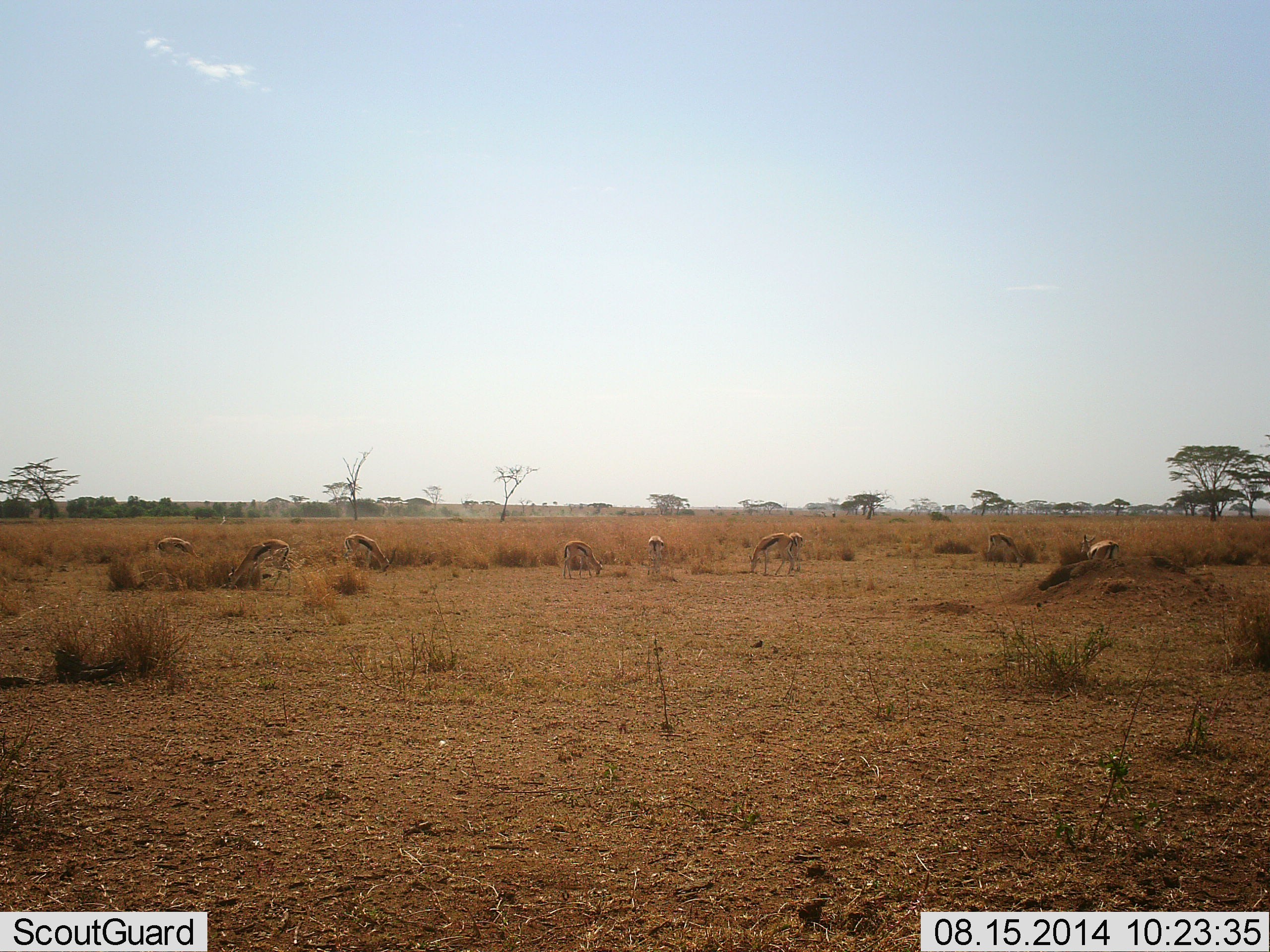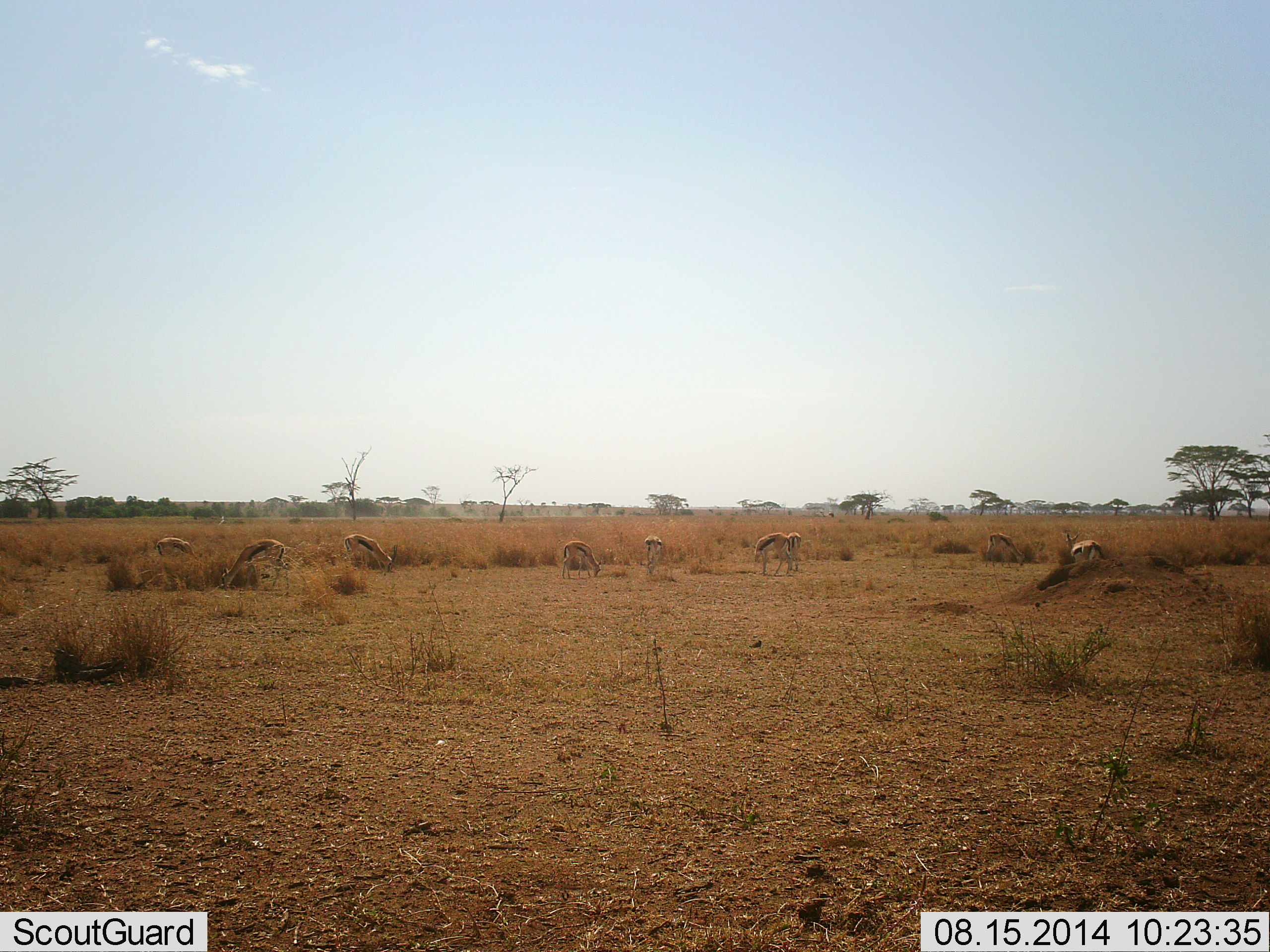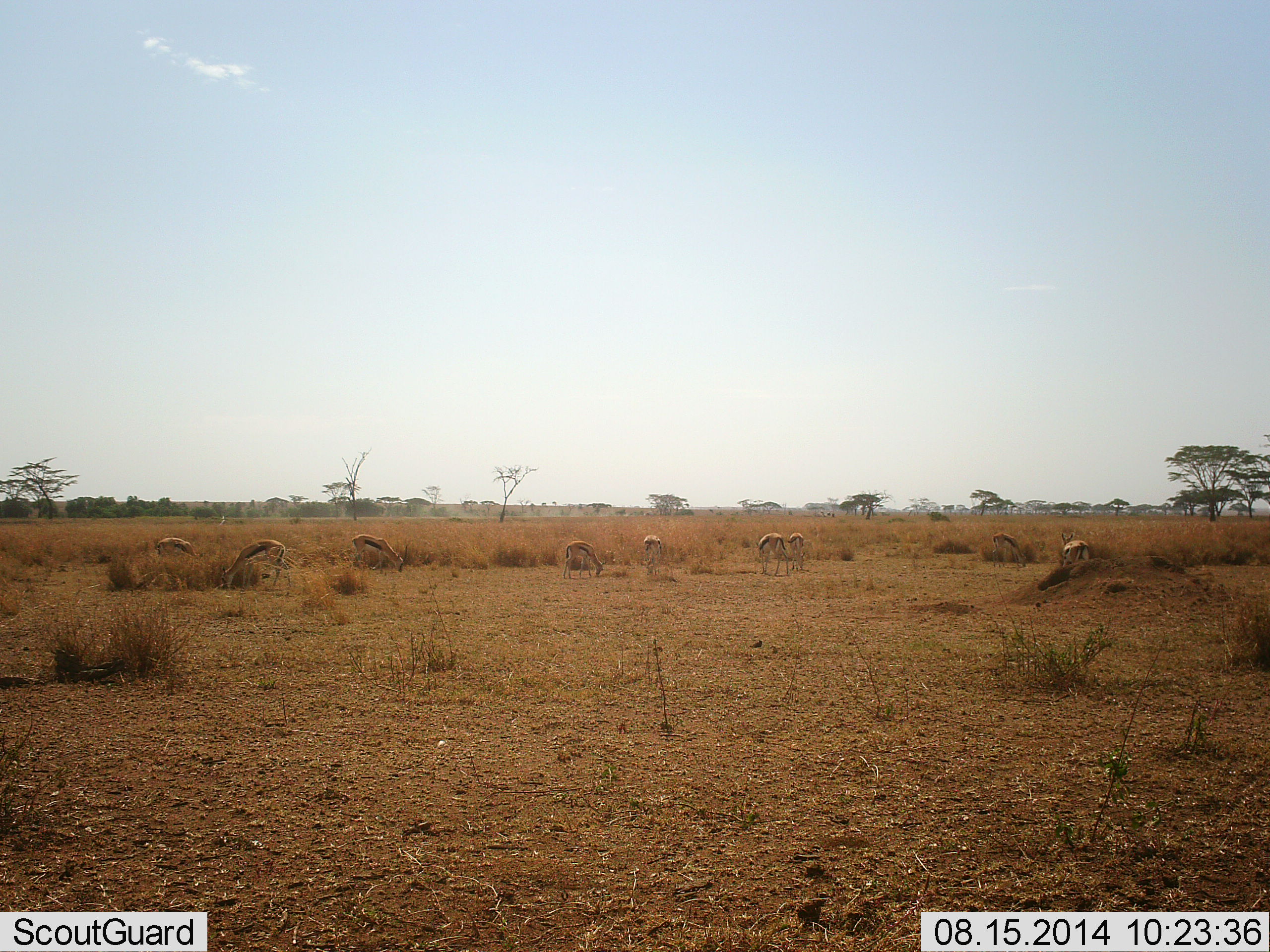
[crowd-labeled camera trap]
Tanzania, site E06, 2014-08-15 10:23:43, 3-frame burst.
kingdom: Animalia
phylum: Chordata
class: Mammalia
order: Artiodactyla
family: Bovidae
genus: Eudorcas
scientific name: Eudorcas thomsonii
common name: thomson's gazelle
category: gazellethomsons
Gazellethomsons (thomson's gazelle) (Eudorcas thomsonii), count 9. Behavior (volunteer vote fractions): standing 36%, resting 0%, moving 36%, interacting 9%. Young present (vote fraction): 0%. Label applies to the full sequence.